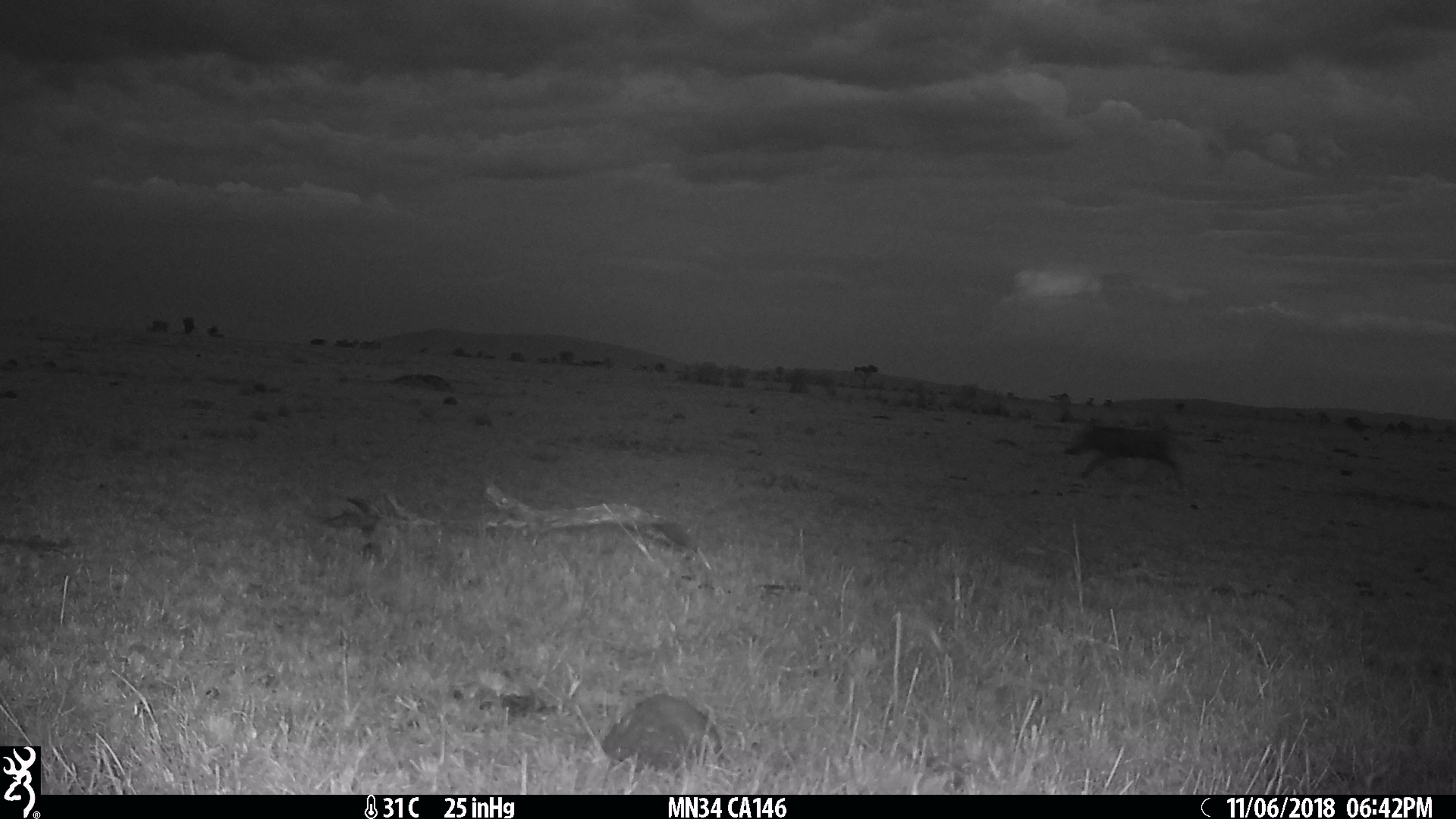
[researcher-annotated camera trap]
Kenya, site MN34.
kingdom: Animalia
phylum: Chordata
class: Mammalia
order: Artiodactyla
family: Suidae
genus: Phacochoerus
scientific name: Phacochoerus africanus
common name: common warthog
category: warthog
Warthog (common warthog) (Phacochoerus africanus).